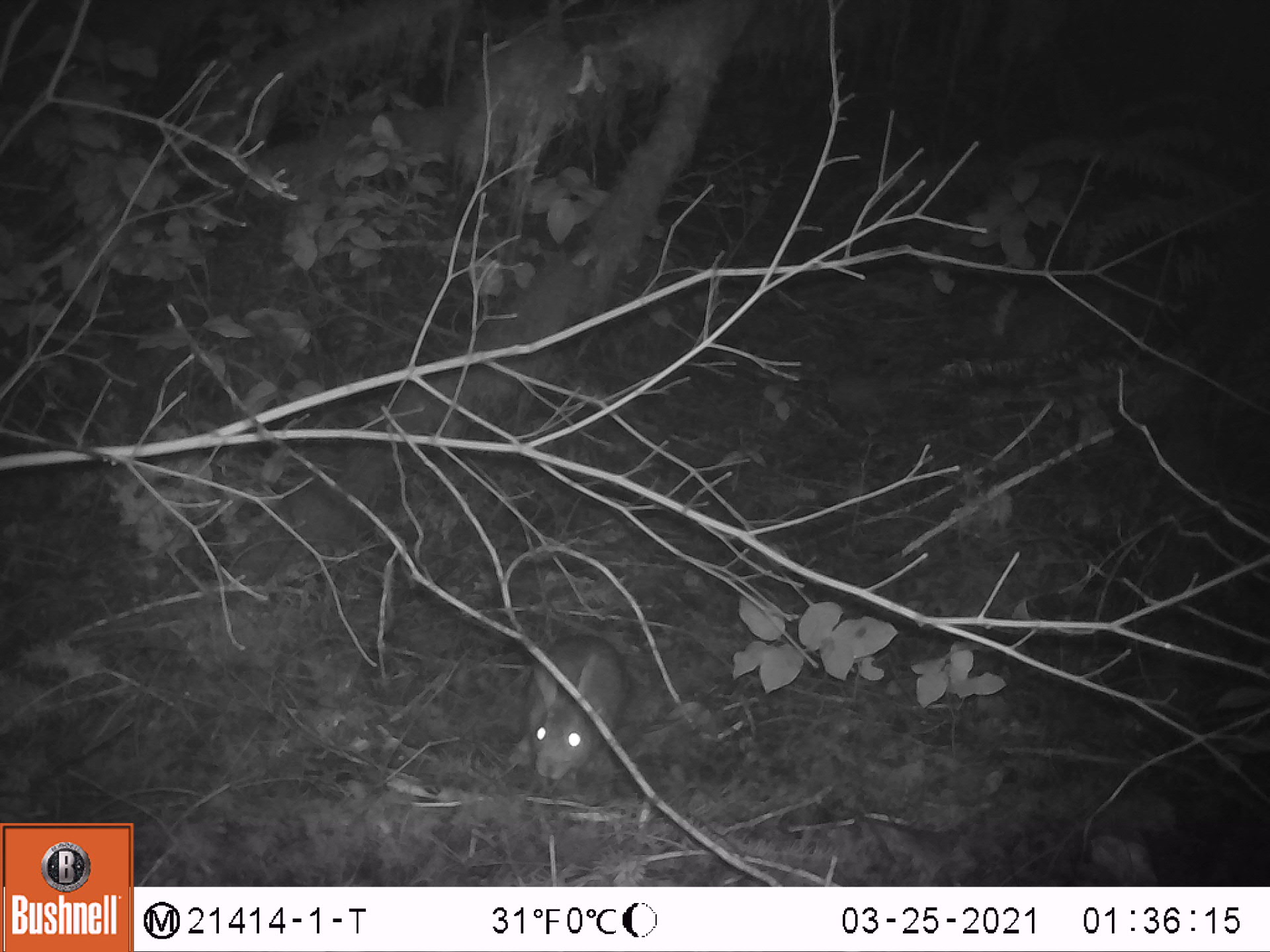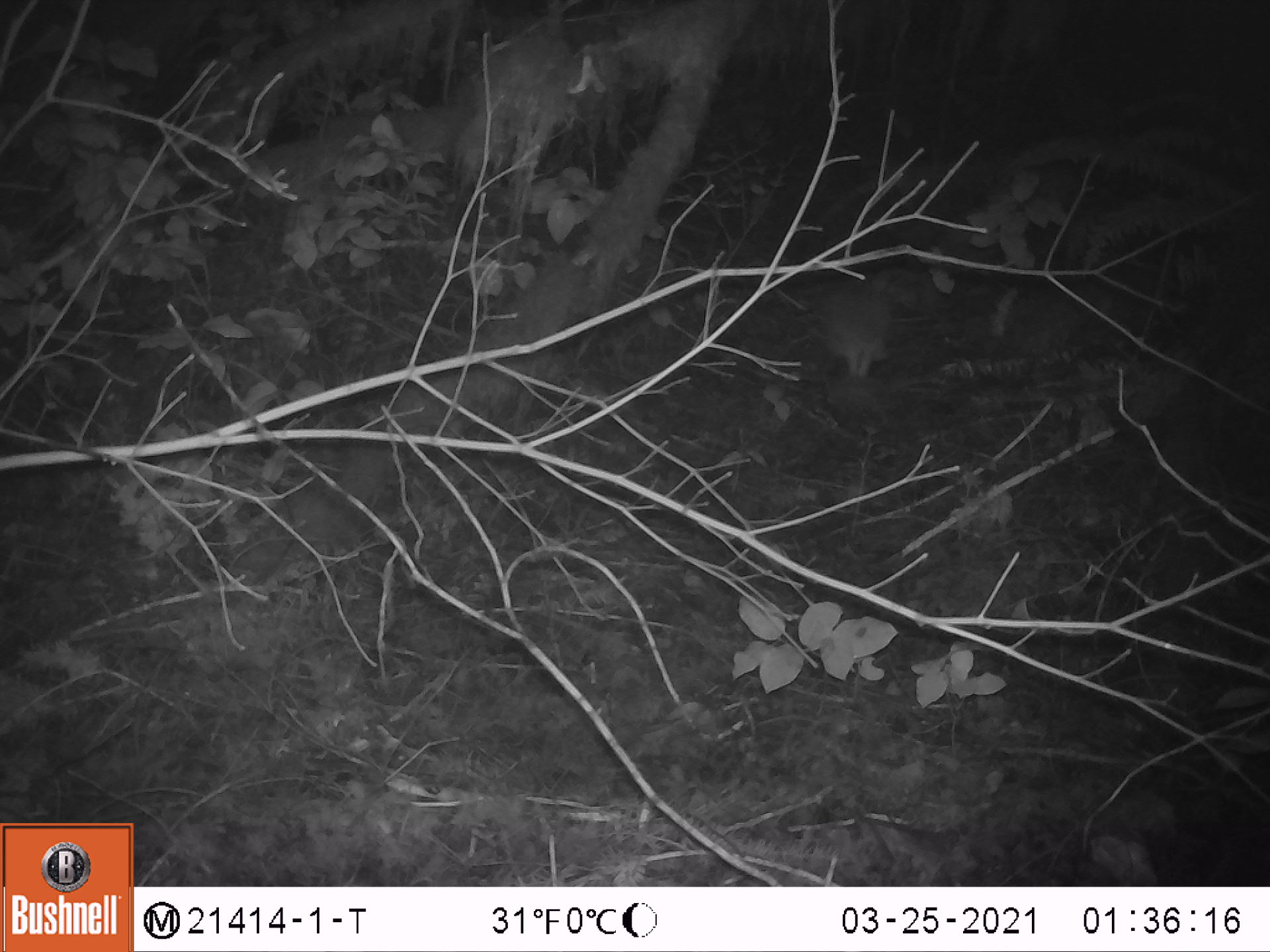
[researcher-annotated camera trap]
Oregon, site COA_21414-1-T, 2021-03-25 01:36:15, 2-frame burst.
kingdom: Animalia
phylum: Chordata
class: Mammalia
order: Lagomorpha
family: Leporidae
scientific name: Leporidae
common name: hares and rabbits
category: leporidae family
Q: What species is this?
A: Leporidae family (hares and rabbits) (Leporidae).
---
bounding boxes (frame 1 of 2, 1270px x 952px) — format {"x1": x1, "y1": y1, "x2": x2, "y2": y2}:
leporidae family: {"x1": 490, "y1": 617, "x2": 651, "y2": 799}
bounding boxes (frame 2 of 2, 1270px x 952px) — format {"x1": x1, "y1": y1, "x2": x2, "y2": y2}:
leporidae family: {"x1": 799, "y1": 262, "x2": 911, "y2": 401}